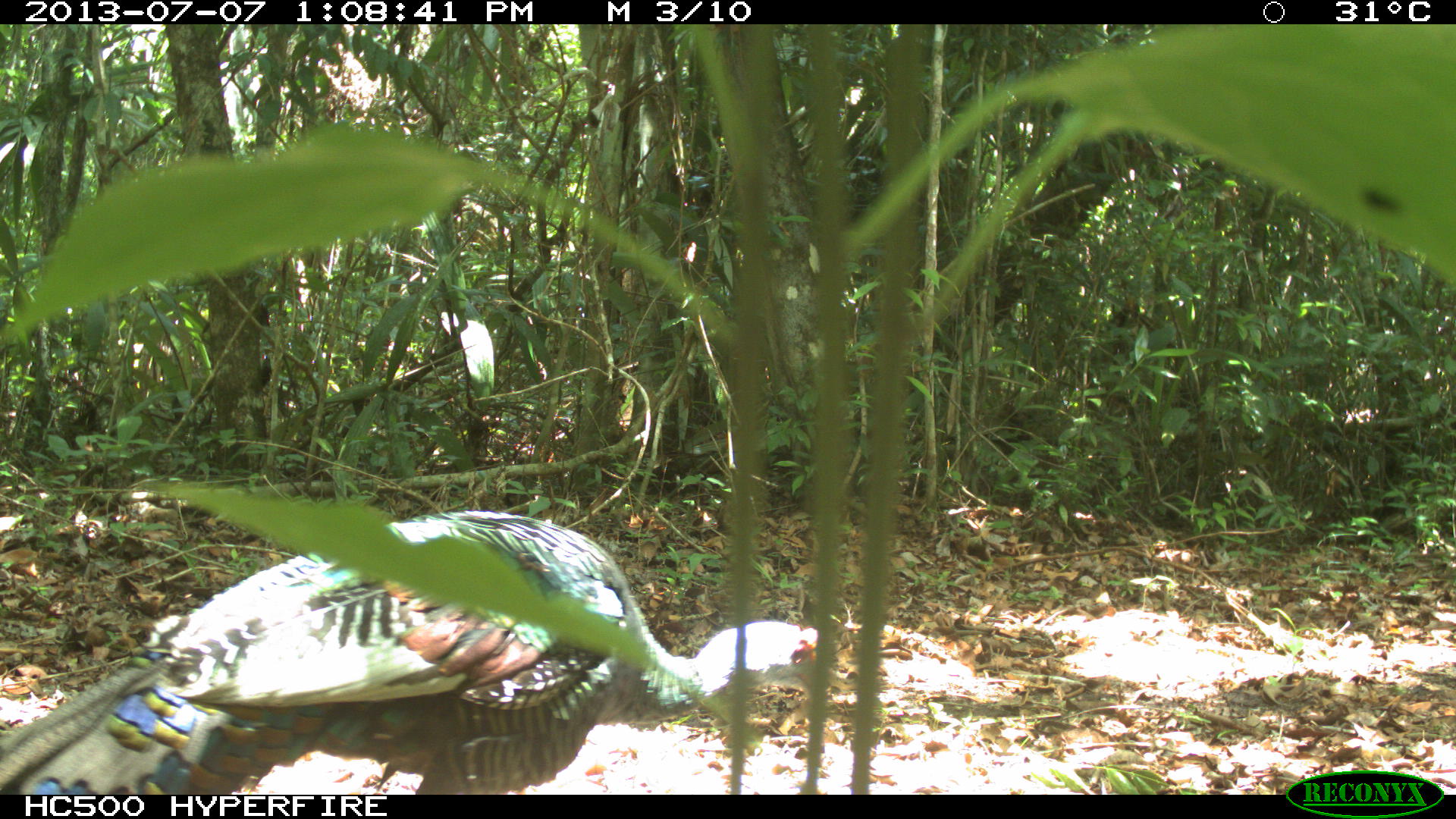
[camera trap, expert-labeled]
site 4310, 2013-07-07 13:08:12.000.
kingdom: Animalia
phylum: Chordata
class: Aves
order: Galliformes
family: Phasianidae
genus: Meleagris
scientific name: Meleagris ocellata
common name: ocellated turkey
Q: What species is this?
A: Meleagris ocellata (ocellated turkey).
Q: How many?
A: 1.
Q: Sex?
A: Male.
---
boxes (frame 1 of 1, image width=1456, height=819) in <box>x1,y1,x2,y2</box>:
meleagris ocellata: <box>0,507,819,792</box>